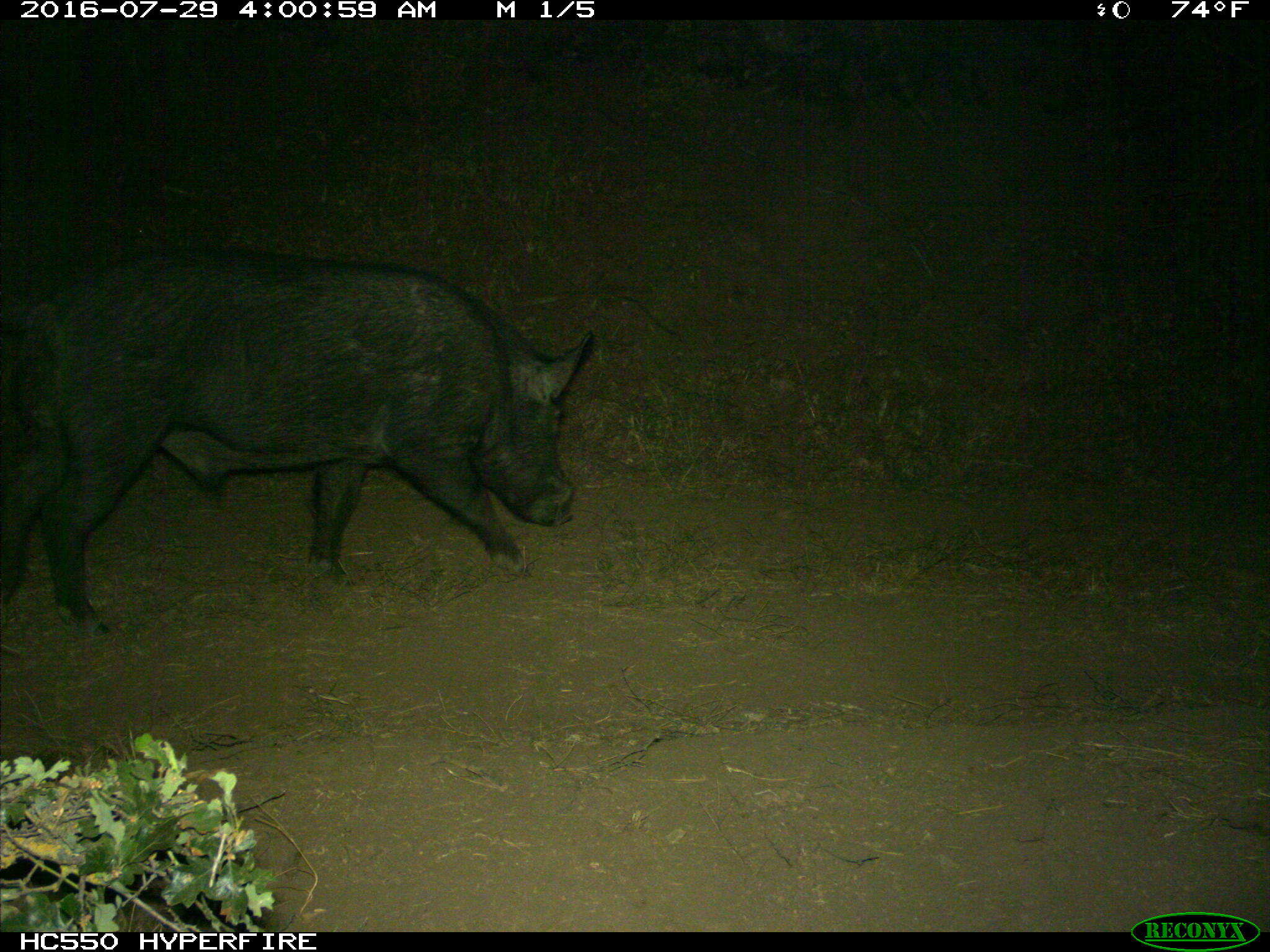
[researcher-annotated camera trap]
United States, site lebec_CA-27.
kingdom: Animalia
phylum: Chordata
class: Mammalia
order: Artiodactyla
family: Suidae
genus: Sus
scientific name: Sus scrofa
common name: wild boar